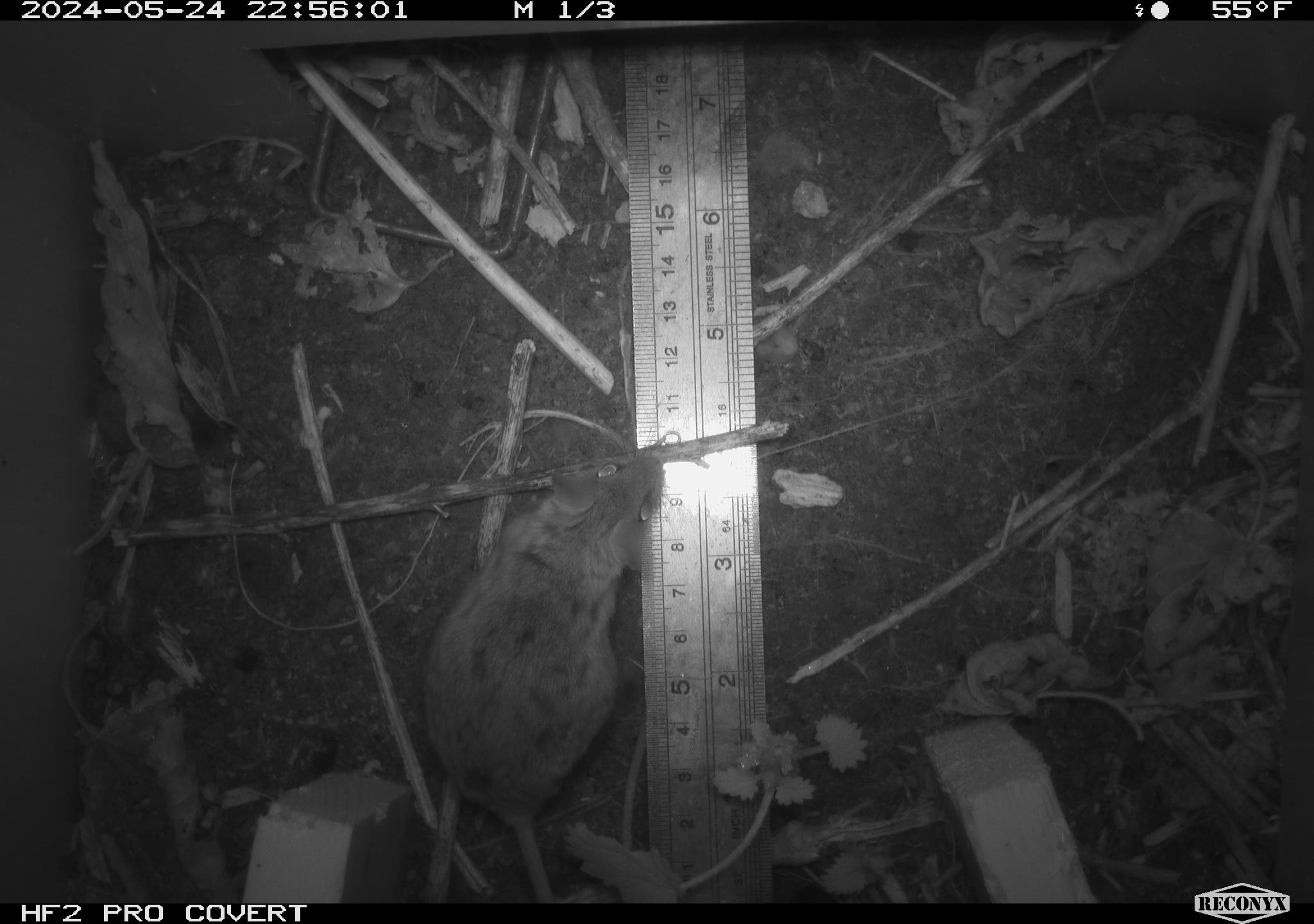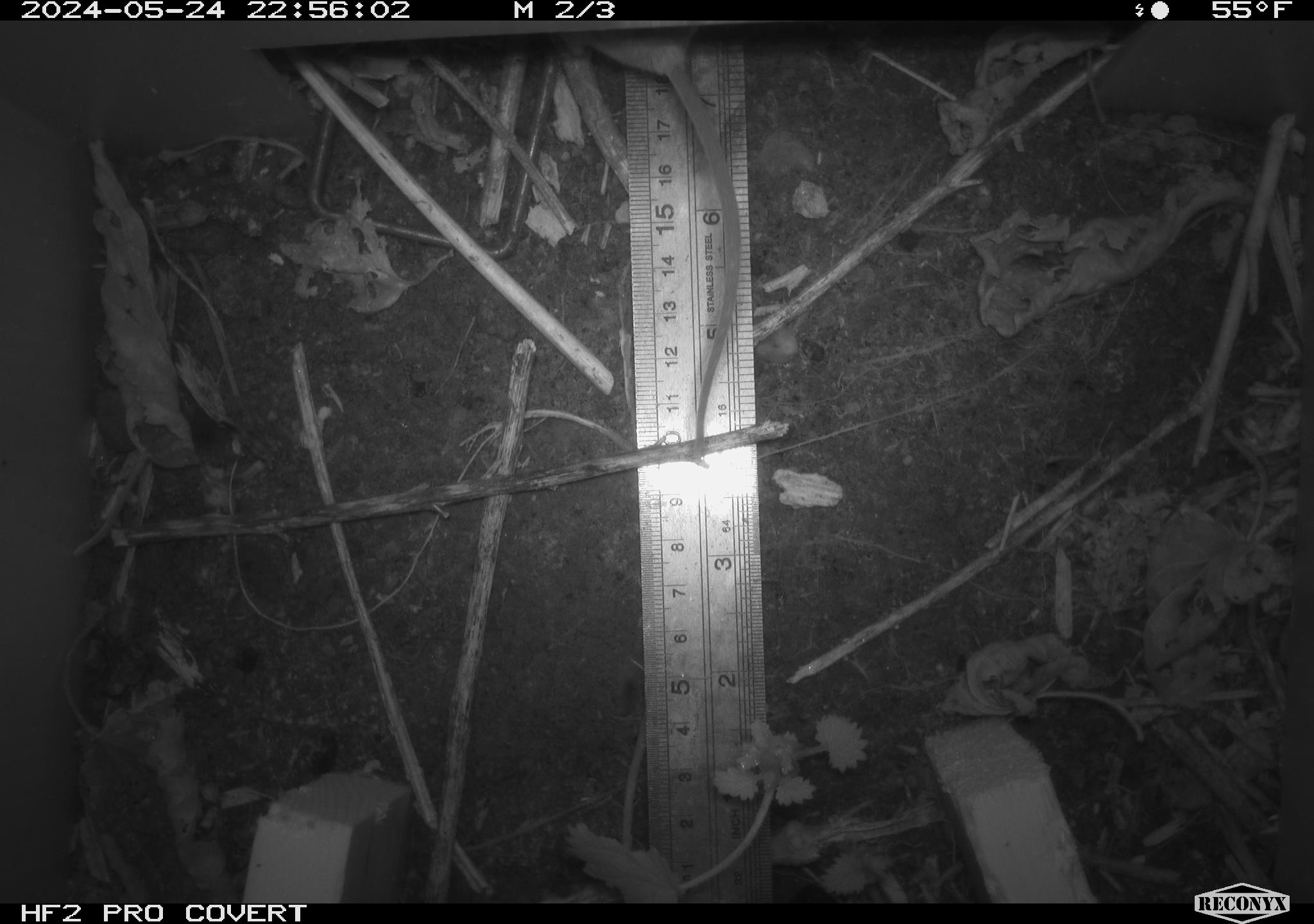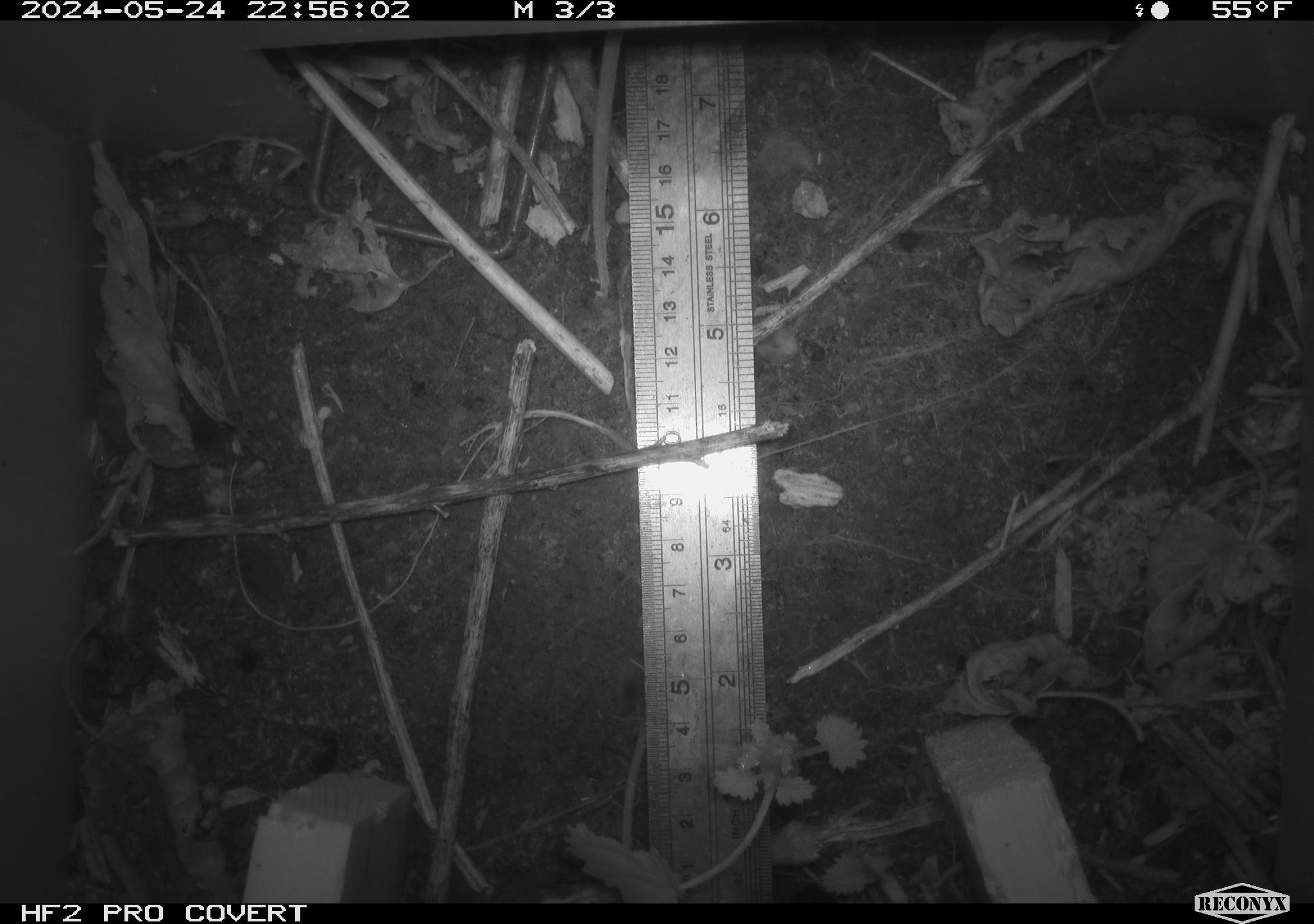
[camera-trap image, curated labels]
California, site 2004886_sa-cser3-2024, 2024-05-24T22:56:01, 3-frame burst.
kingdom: Animalia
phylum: Chordata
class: Mammalia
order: Rodentia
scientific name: Rodentia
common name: rodent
Rodent (Rodentia).